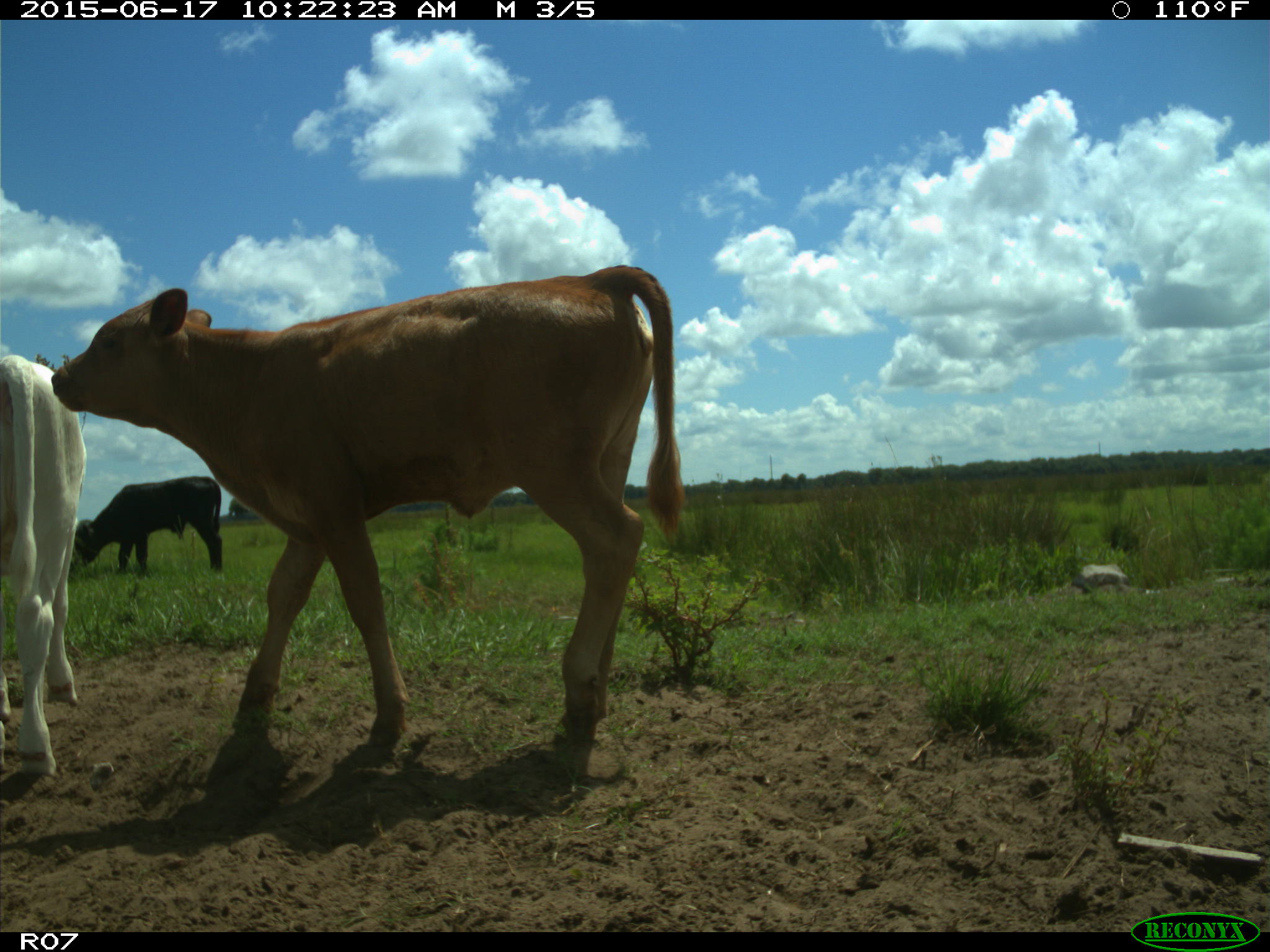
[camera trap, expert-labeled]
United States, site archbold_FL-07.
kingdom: Animalia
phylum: Chordata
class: Mammalia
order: Artiodactyla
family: Bovidae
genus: Bos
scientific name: Bos taurus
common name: domestic cow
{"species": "Bos taurus (domestic cow)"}